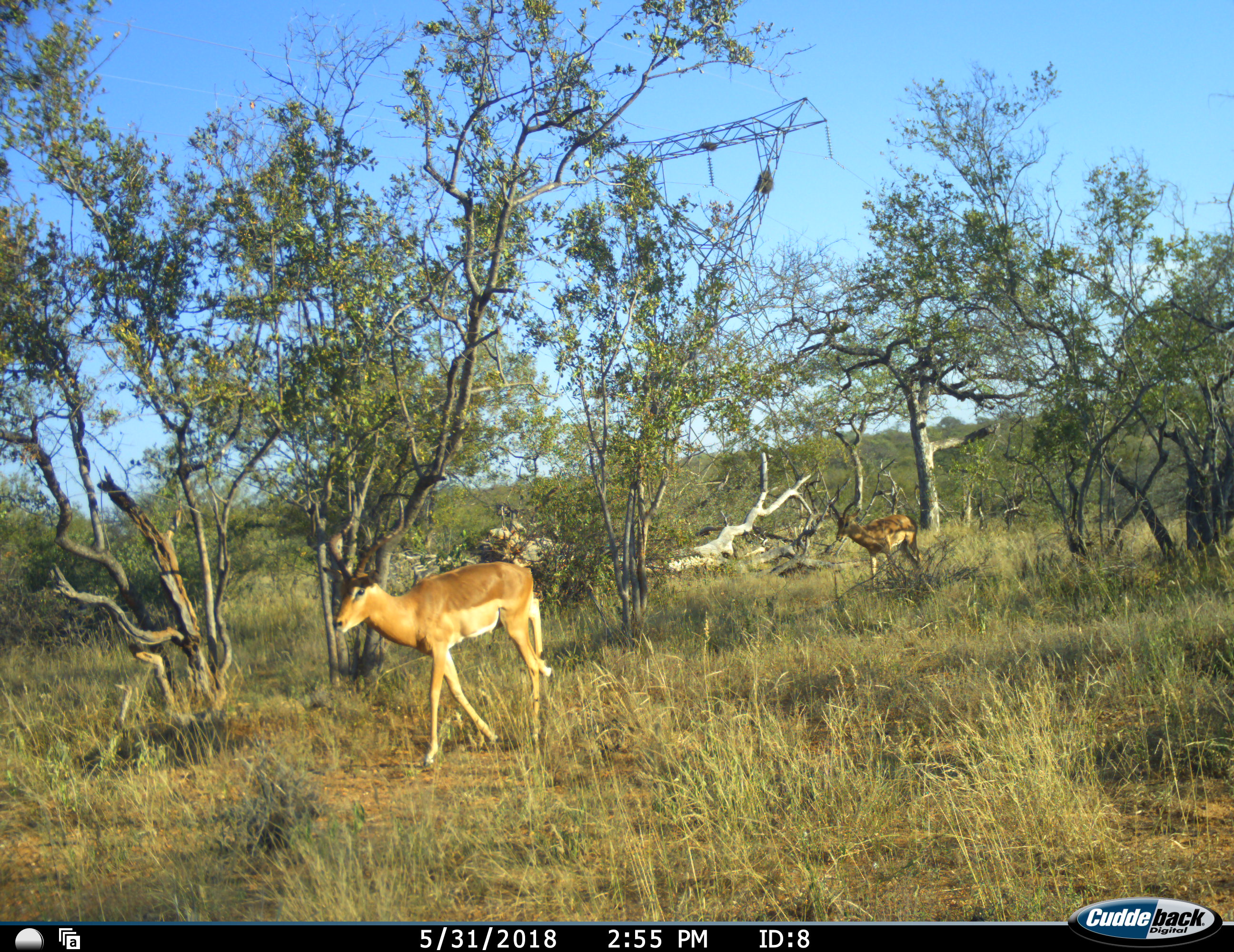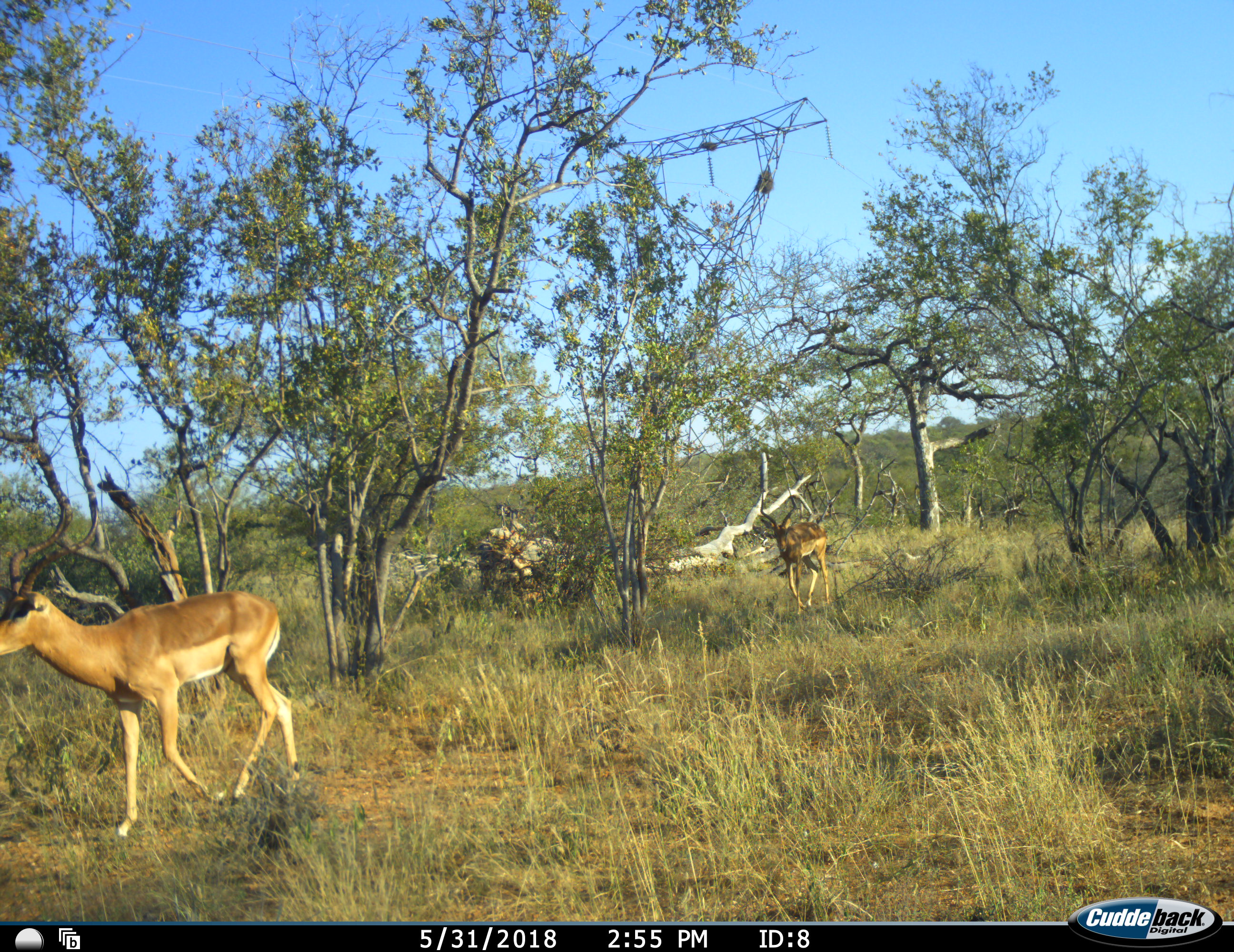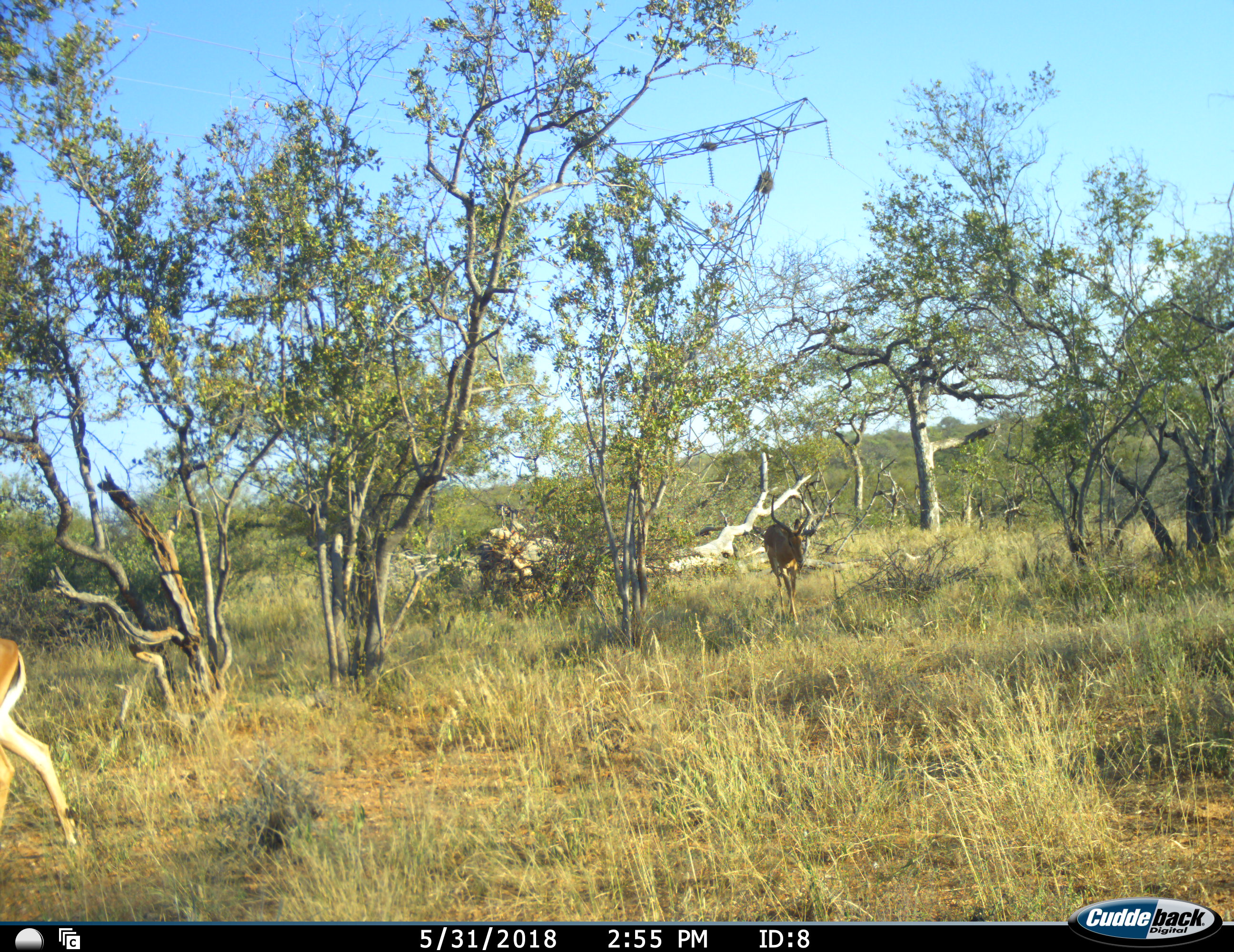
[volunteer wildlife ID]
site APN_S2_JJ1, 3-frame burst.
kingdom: Animalia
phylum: Chordata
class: Mammalia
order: Artiodactyla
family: Bovidae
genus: Aepyceros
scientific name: Aepyceros melampus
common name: impala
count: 2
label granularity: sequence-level